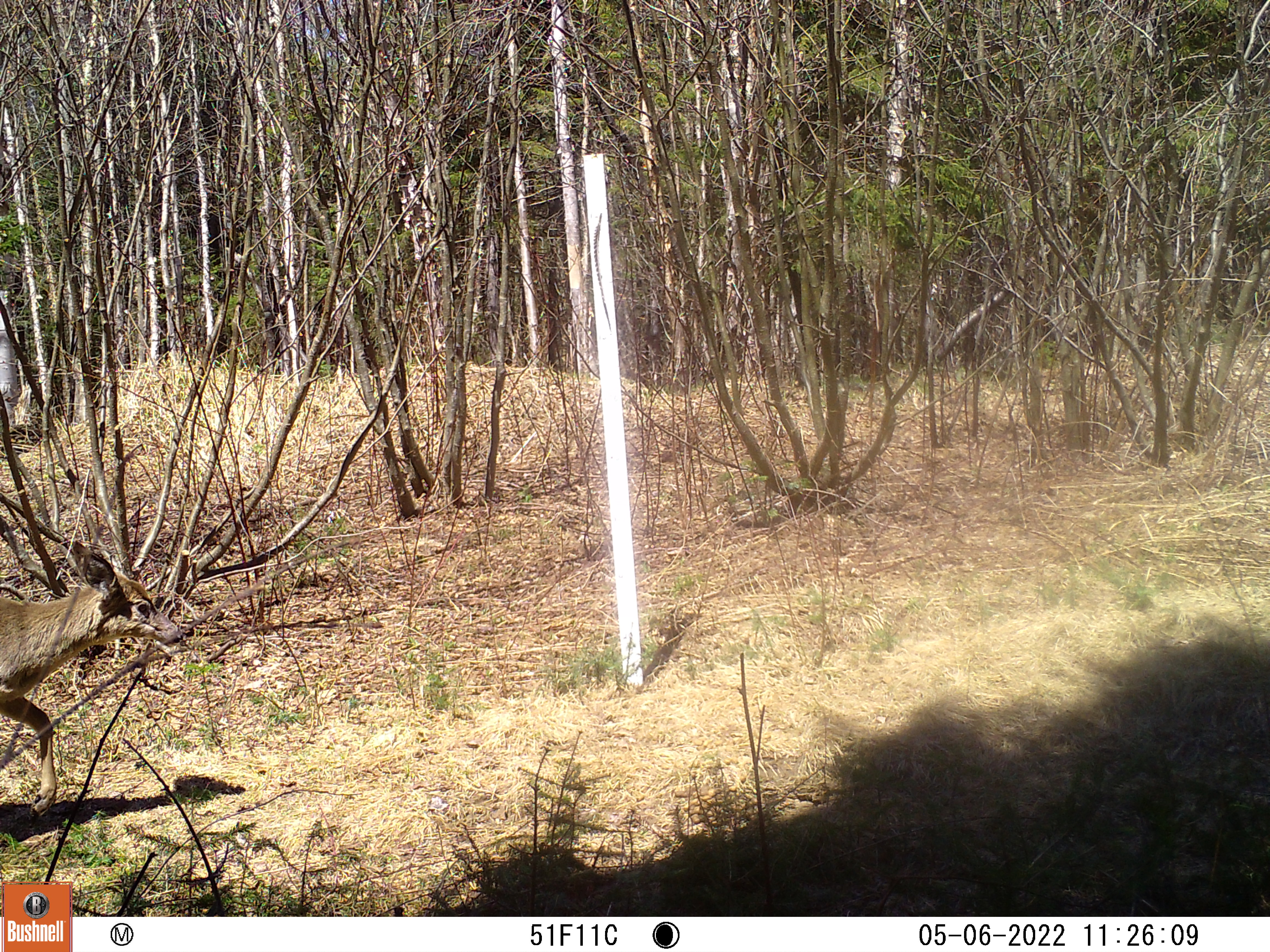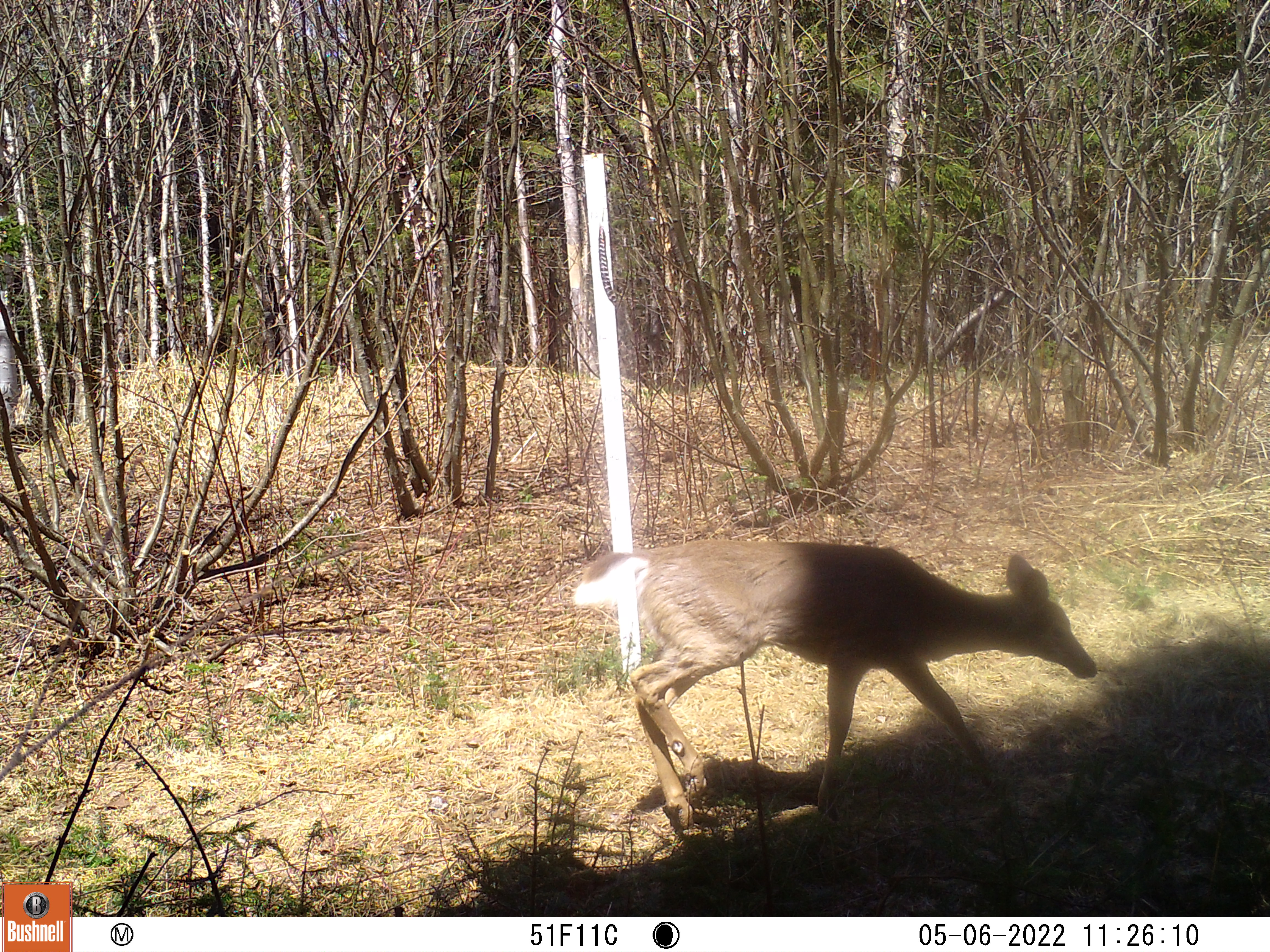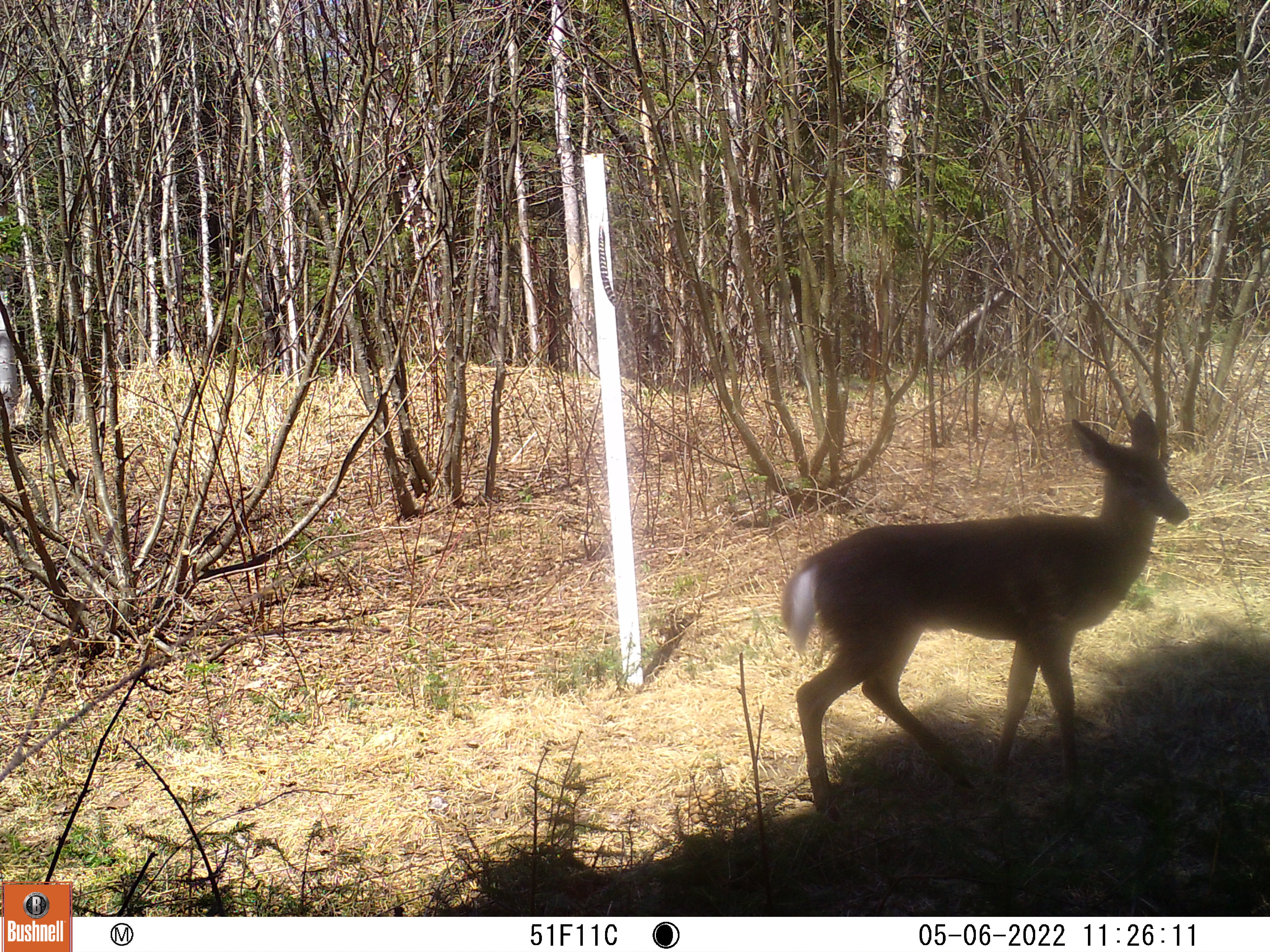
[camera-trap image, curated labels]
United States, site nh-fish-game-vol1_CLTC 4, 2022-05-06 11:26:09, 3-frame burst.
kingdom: Animalia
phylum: Chordata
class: Mammalia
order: Artiodactyla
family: Cervidae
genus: Odocoileus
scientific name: Odocoileus virginianus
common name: white-tailed deer